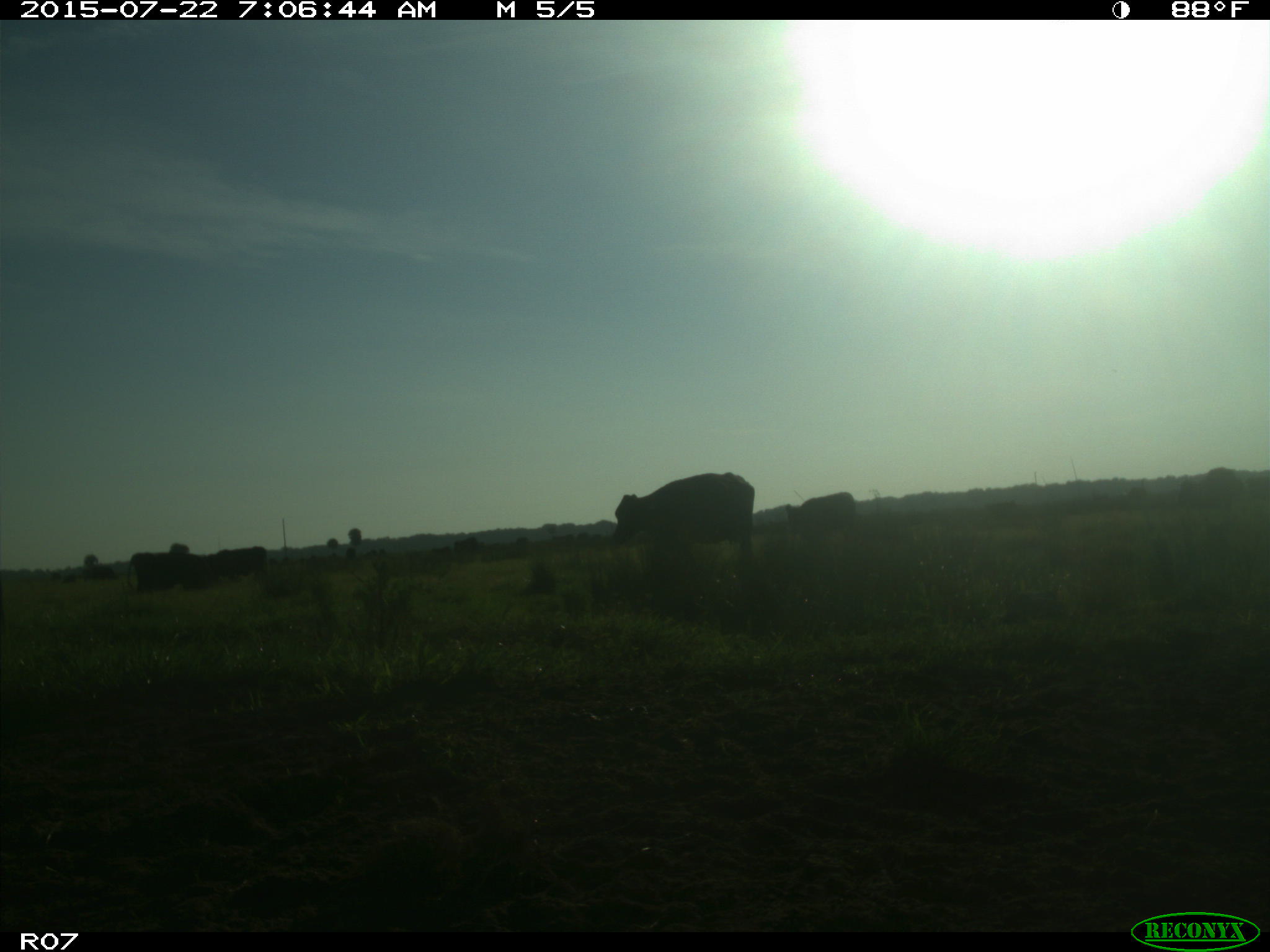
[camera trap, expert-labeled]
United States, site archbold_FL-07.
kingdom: Animalia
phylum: Chordata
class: Mammalia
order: Artiodactyla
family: Cervidae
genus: Odocoileus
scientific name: Odocoileus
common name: deer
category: unidentified deer